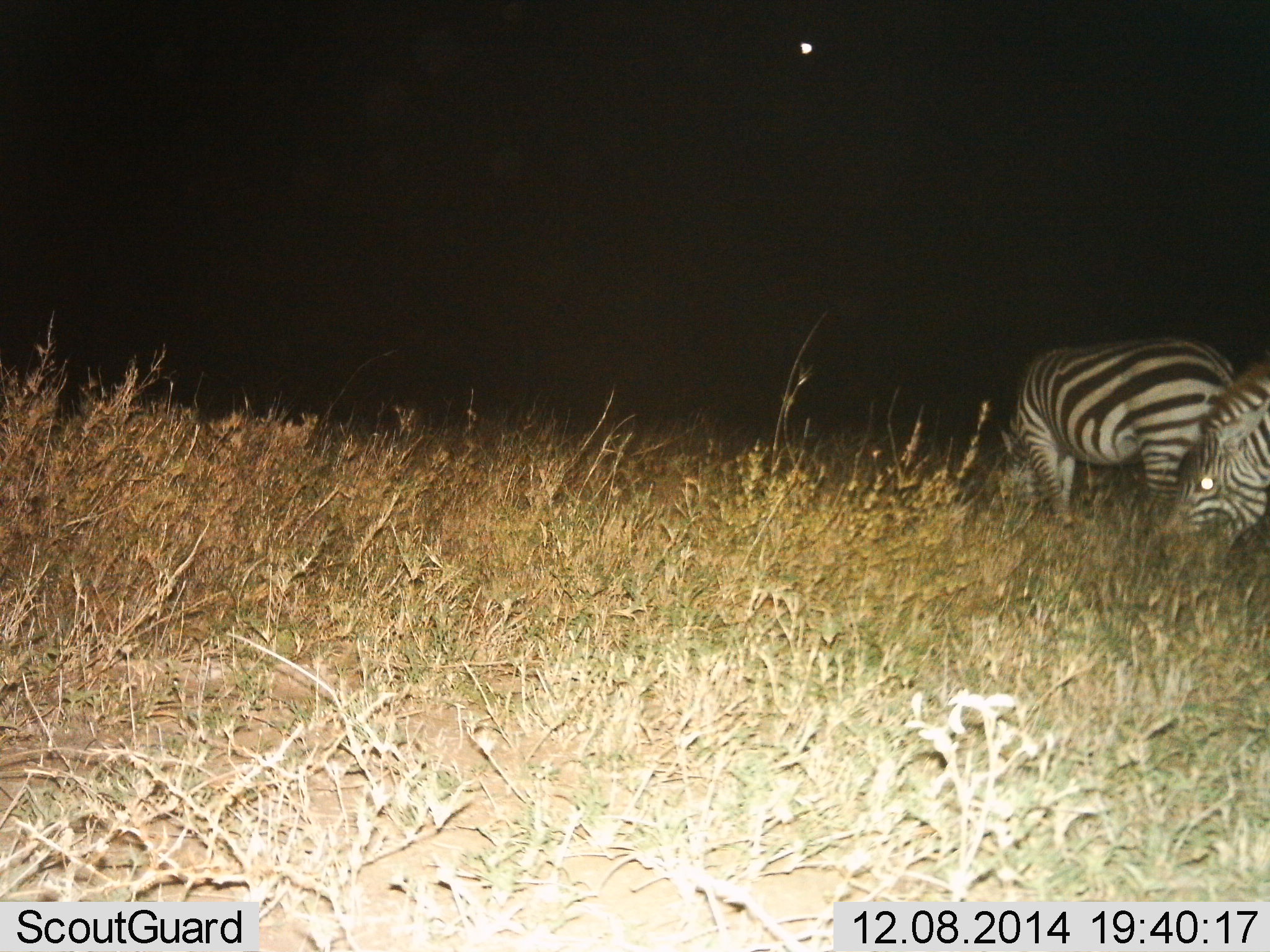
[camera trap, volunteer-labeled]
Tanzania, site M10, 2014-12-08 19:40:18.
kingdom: Animalia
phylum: Chordata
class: Mammalia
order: Perissodactyla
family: Equidae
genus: Equus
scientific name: Equus quagga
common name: plains zebra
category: zebra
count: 2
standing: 10%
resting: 0%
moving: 0%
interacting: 0%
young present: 0%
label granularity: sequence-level